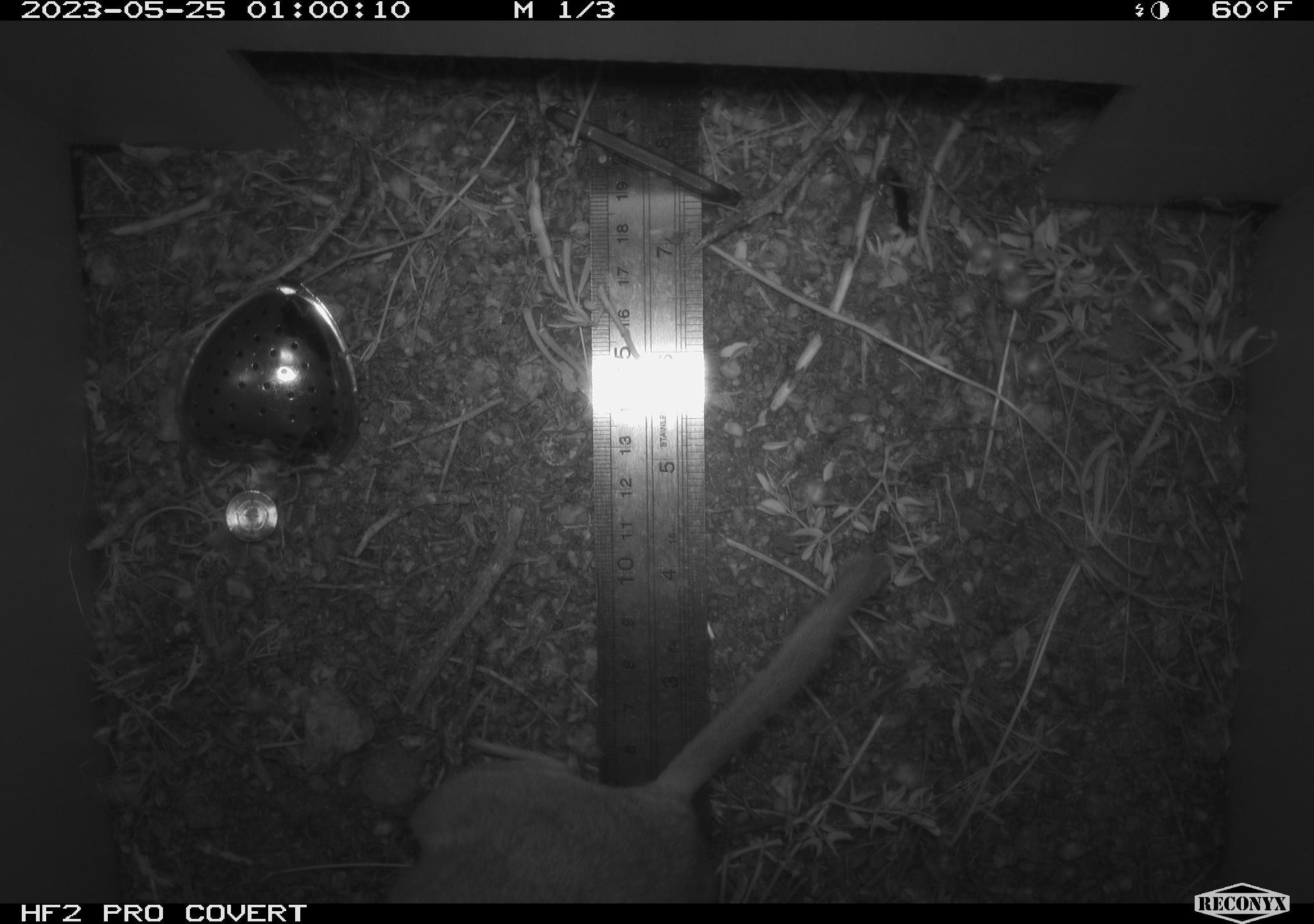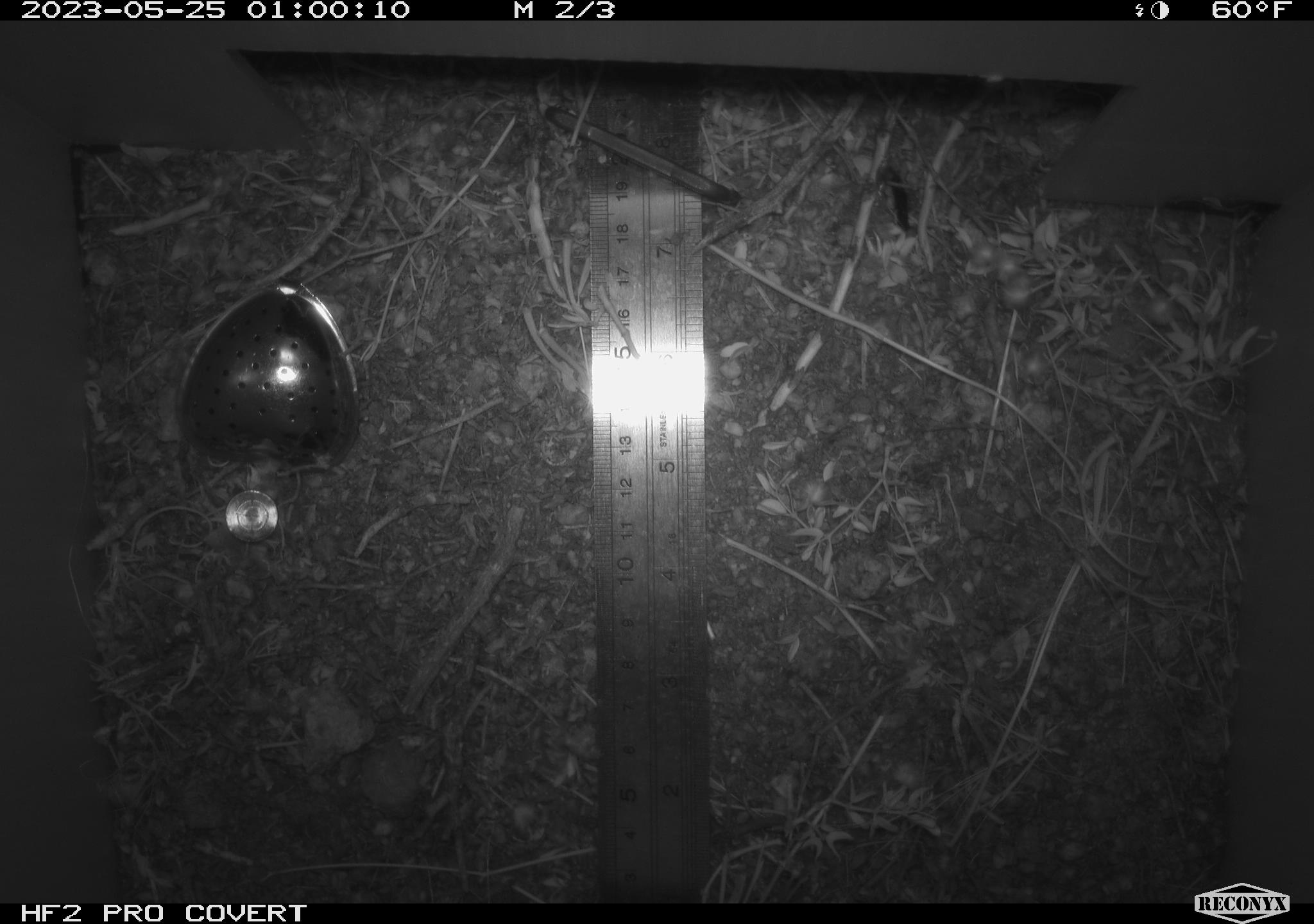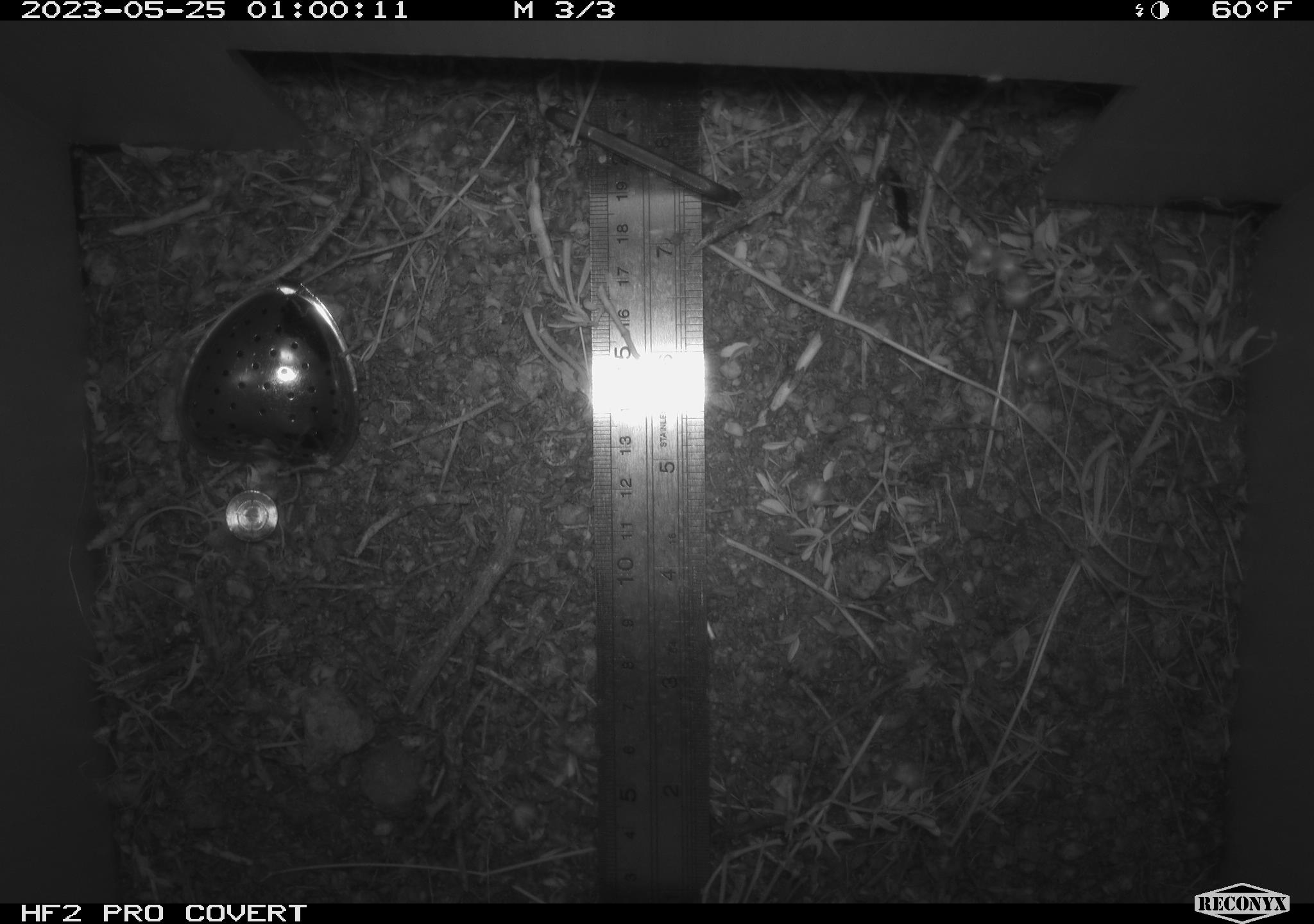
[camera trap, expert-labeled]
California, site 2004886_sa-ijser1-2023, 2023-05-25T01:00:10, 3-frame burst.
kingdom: Animalia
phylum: Chordata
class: Mammalia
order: Rodentia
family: Cricetidae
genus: Neotoma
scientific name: Neotoma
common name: pack rat or woodrat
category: neotoma species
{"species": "neotoma species (pack rat or woodrat) (Neotoma)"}